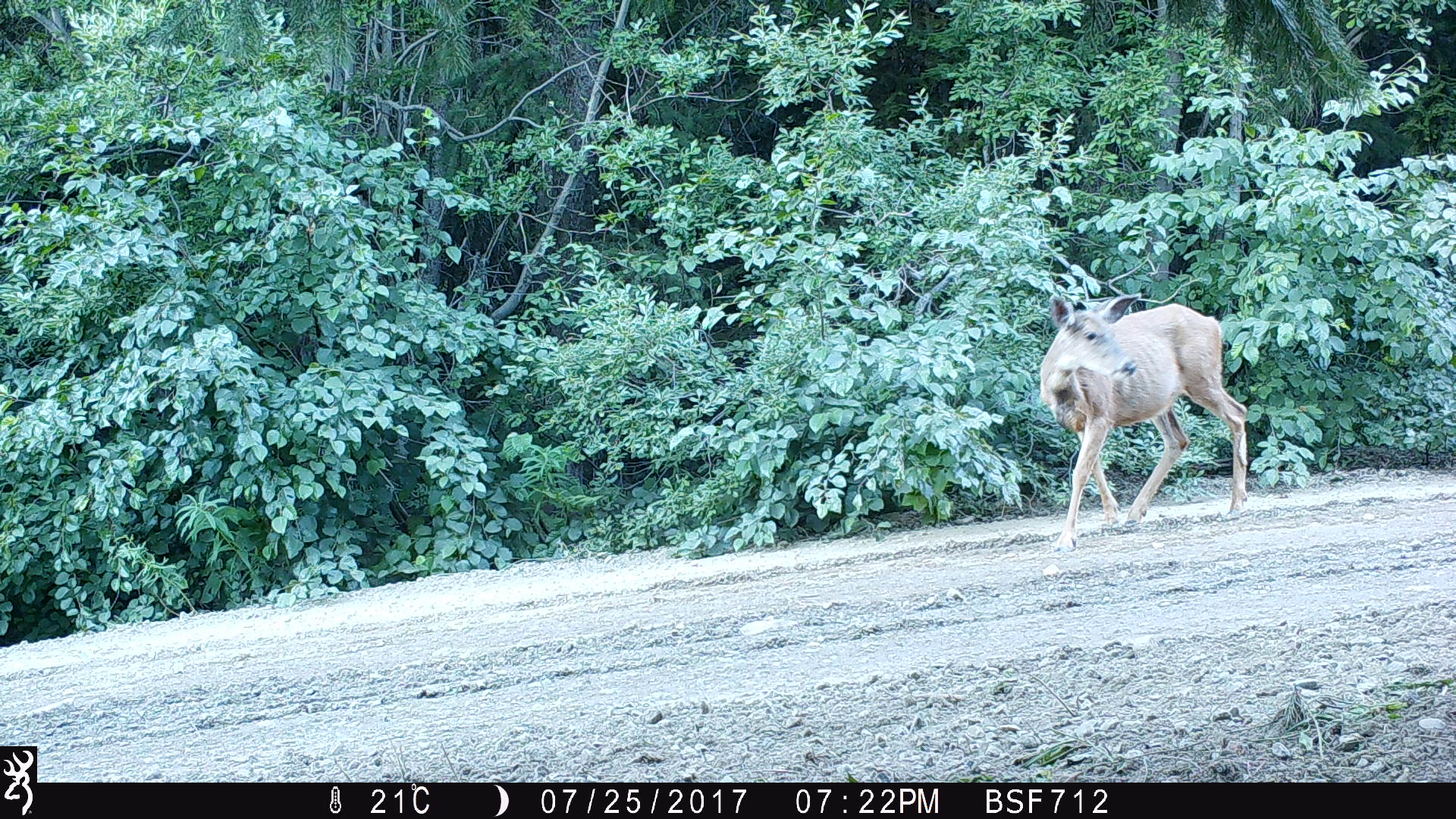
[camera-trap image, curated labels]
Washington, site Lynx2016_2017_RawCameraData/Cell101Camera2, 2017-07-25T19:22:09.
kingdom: Animalia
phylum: Chordata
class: Mammalia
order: Artiodactyla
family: Cervidae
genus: Odocoileus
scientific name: Odocoileus hemionus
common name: mule deer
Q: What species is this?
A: Odocoileus hemionus (mule deer).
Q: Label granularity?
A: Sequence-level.